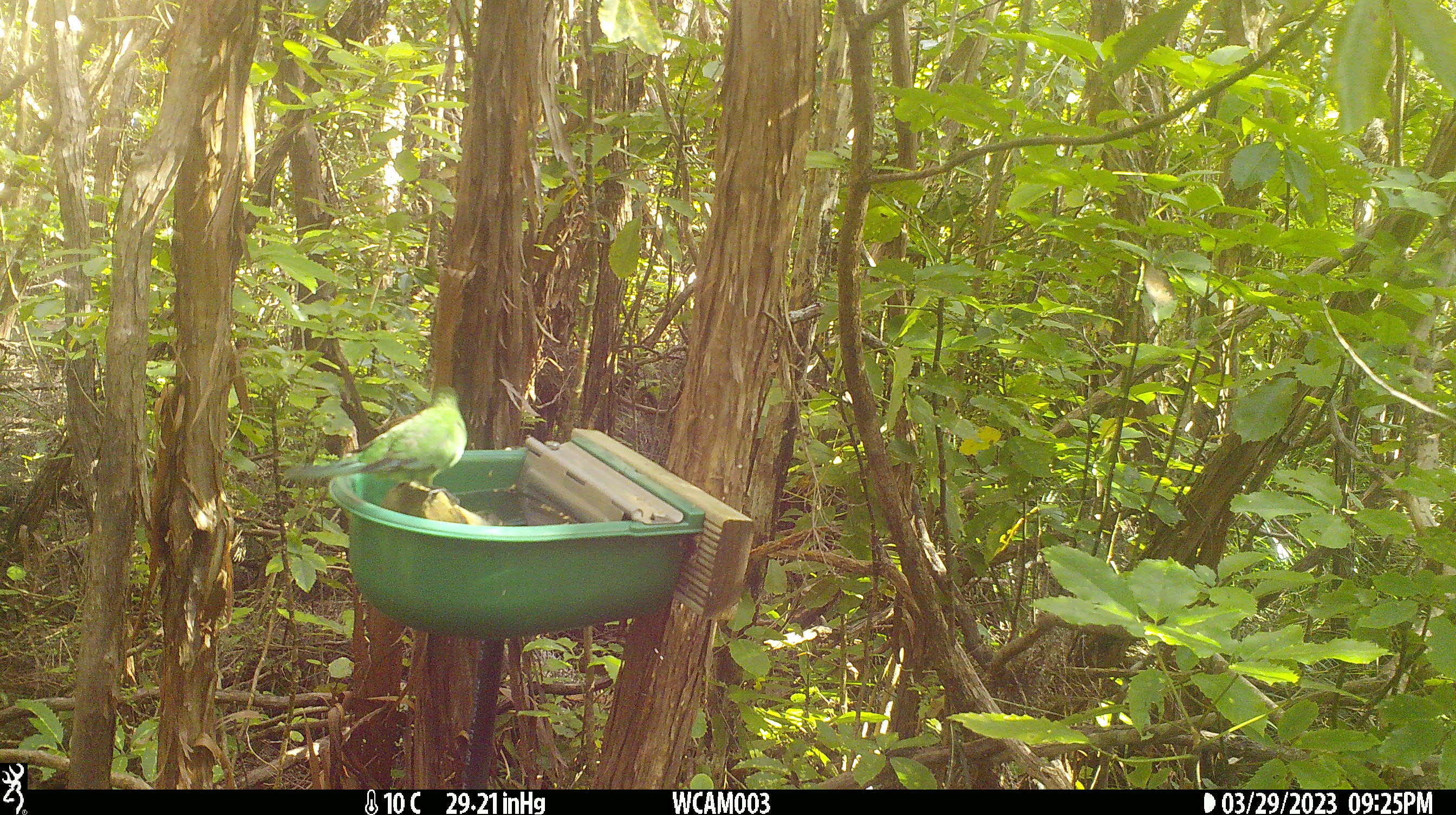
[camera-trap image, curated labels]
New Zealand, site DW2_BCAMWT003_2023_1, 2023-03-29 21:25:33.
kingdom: Animalia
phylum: Chordata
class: Aves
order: Psittaciformes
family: Psittaculidae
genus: Cyanoramphus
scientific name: Cyanoramphus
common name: parakeet